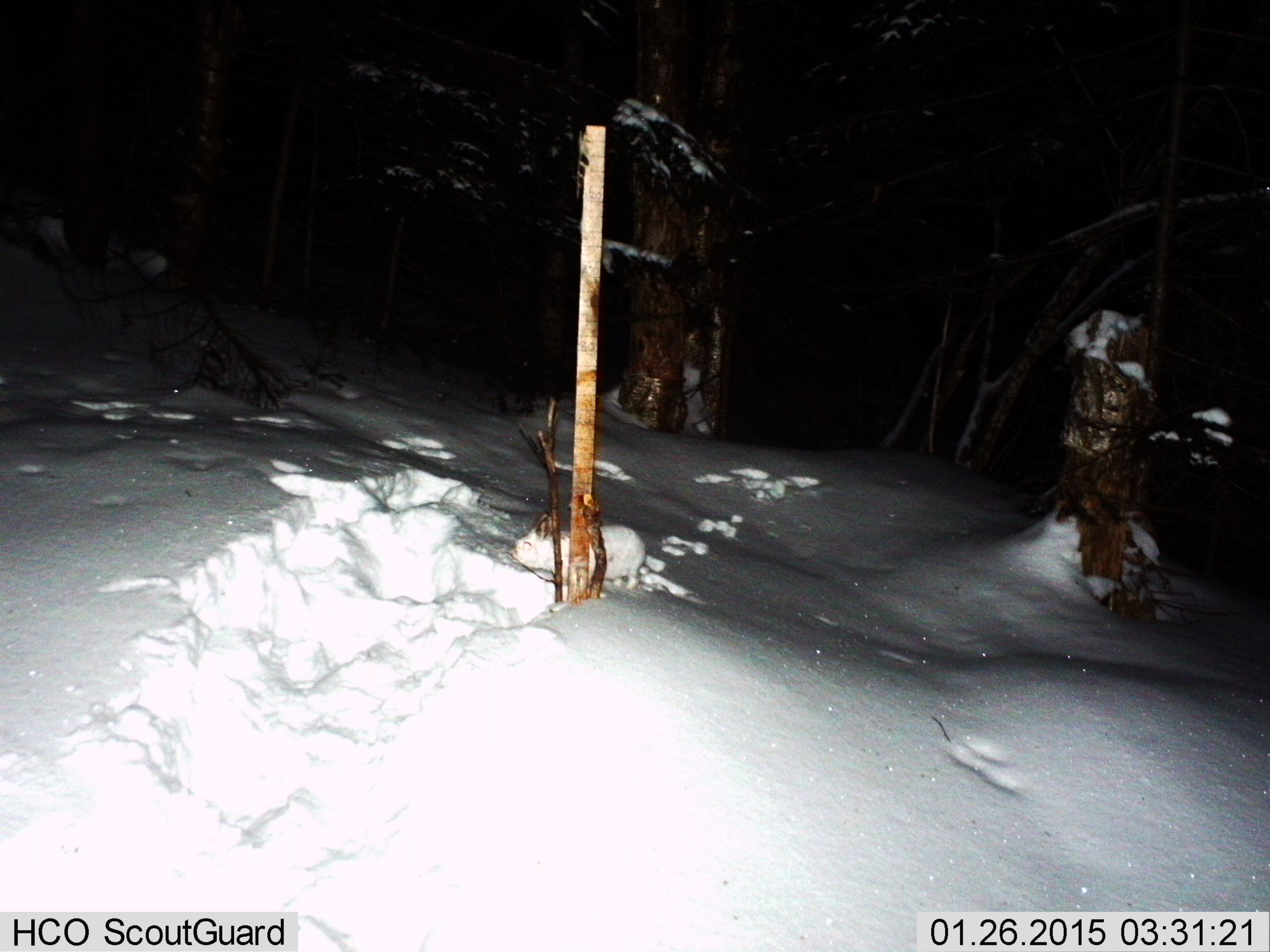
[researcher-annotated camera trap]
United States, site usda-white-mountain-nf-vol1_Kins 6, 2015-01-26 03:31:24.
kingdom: Animalia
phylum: Chordata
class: Mammalia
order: Lagomorpha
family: Leporidae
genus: Lepus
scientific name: Lepus americanus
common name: snowshoe hare